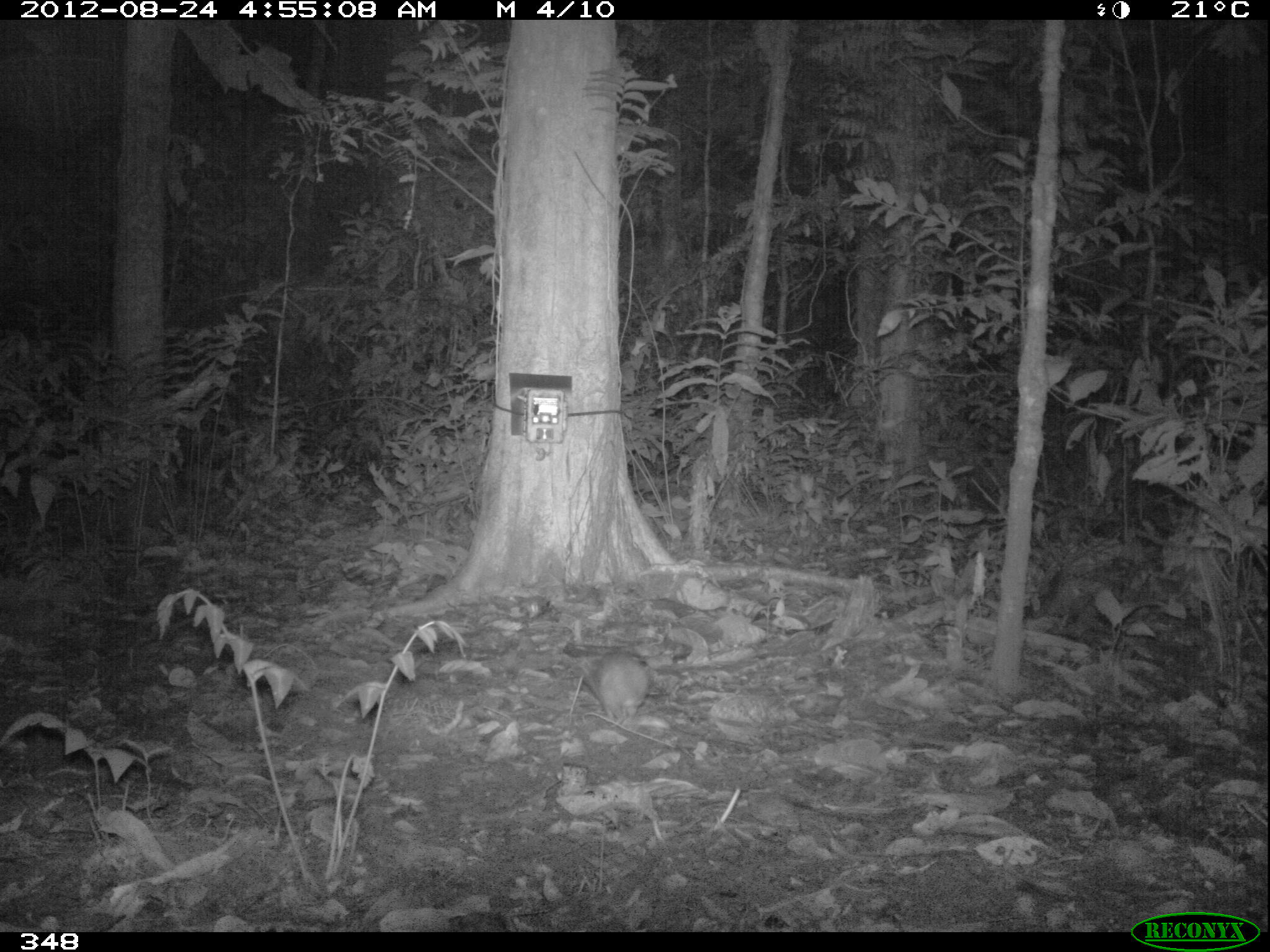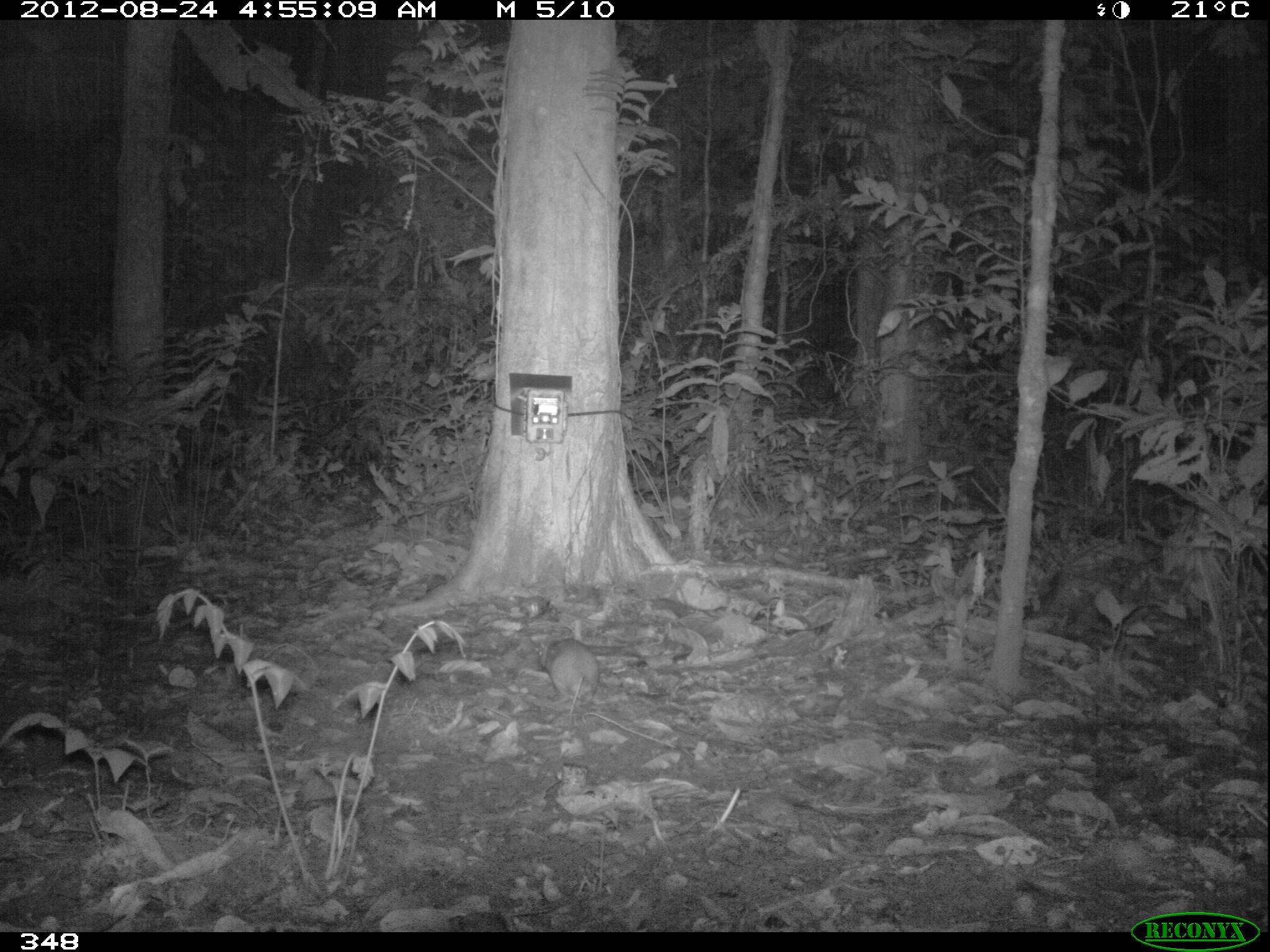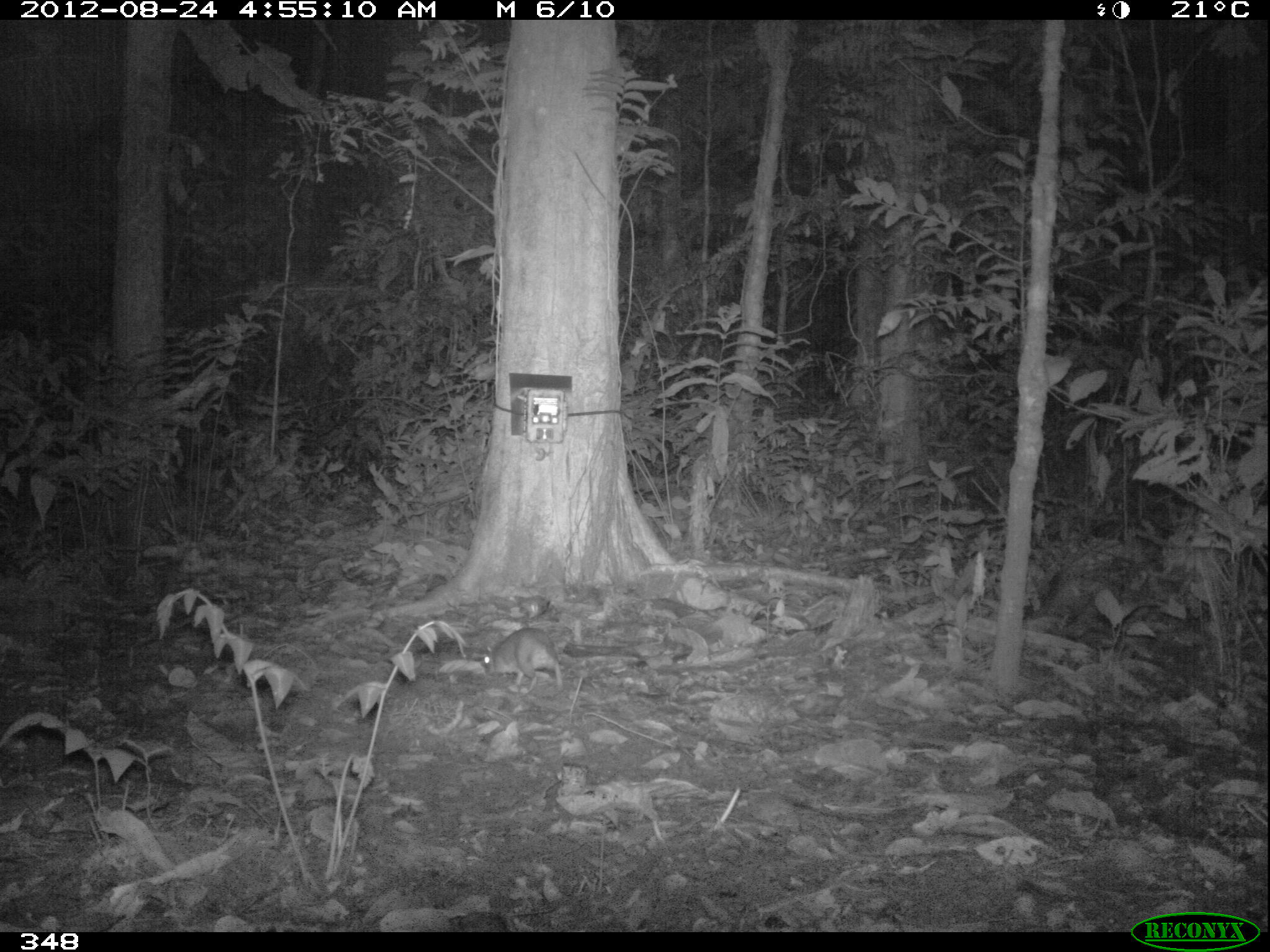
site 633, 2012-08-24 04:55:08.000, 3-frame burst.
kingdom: Animalia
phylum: Chordata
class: Mammalia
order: Rodentia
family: Dasyproctidae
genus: Dasyprocta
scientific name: Dasyprocta punctata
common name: central american agouti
Dasyprocta punctata (central american agouti).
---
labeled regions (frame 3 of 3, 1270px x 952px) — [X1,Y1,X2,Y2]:
dasyprocta punctata: [479,626,566,699]